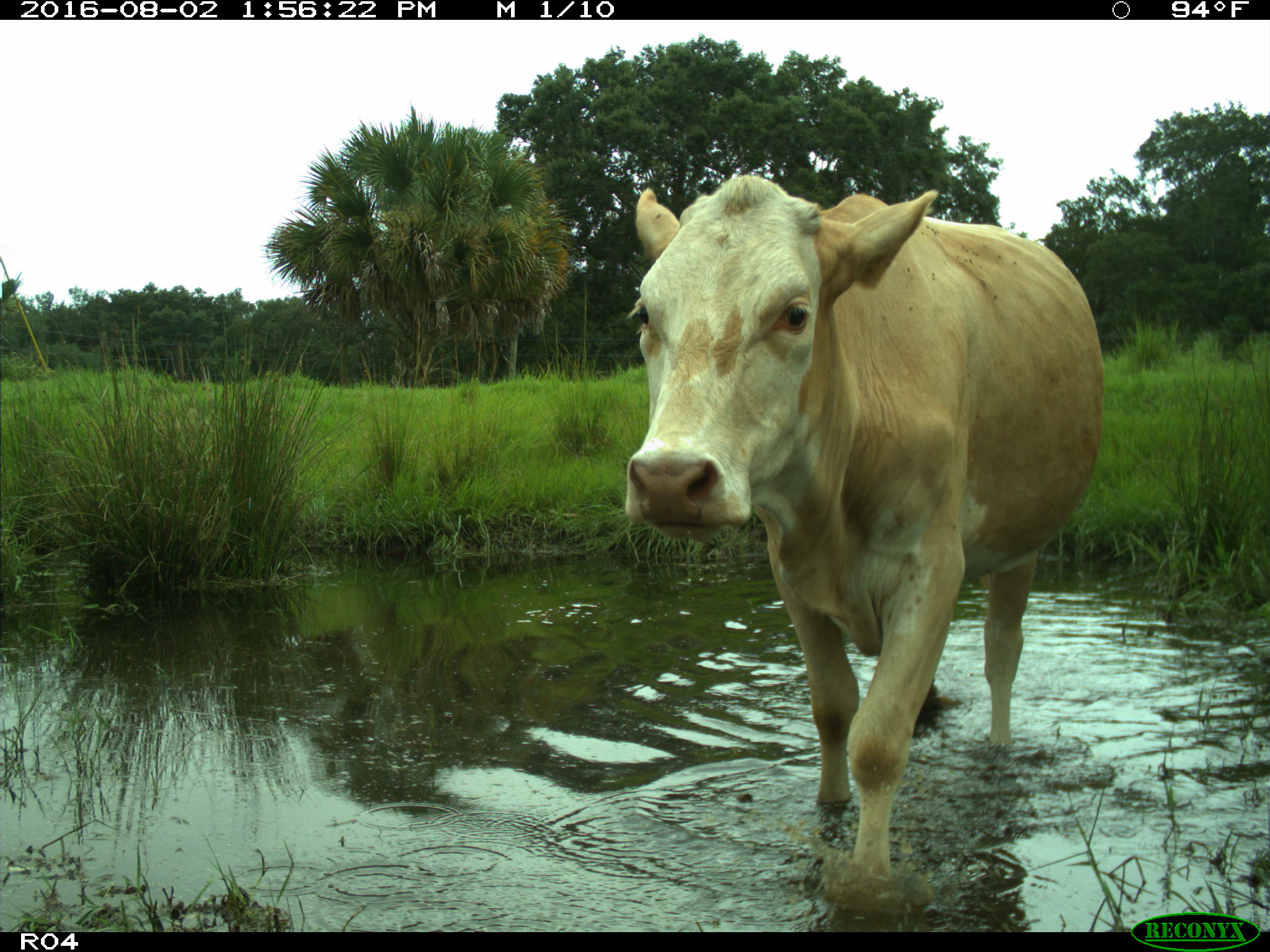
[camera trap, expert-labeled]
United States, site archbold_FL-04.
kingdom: Animalia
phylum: Chordata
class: Mammalia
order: Artiodactyla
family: Bovidae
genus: Bos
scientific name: Bos taurus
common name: domestic cow